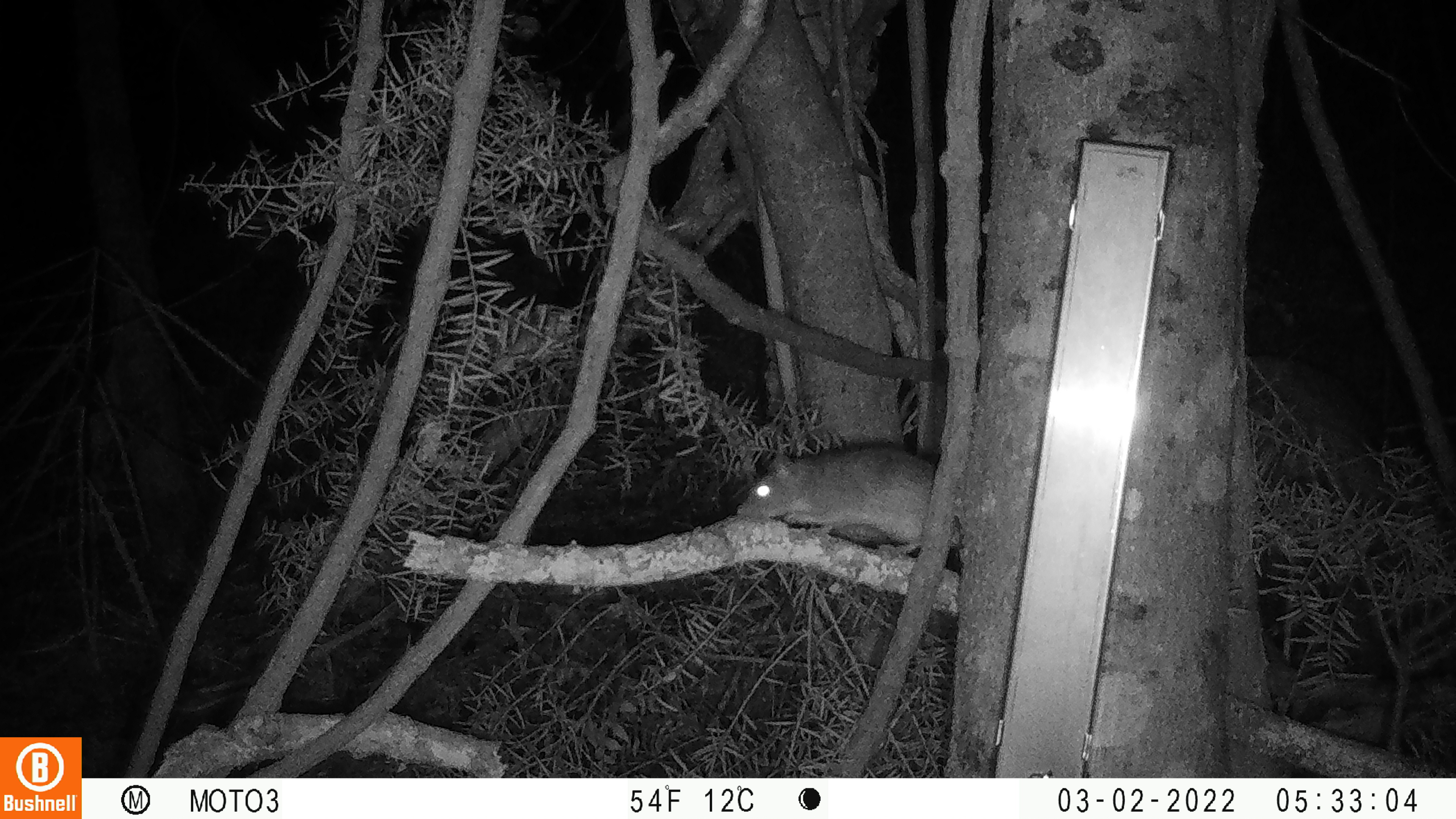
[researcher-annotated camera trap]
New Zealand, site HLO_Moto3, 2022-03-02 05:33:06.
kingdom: Animalia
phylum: Chordata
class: Mammalia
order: Rodentia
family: Muridae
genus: Rattus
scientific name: Rattus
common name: rat